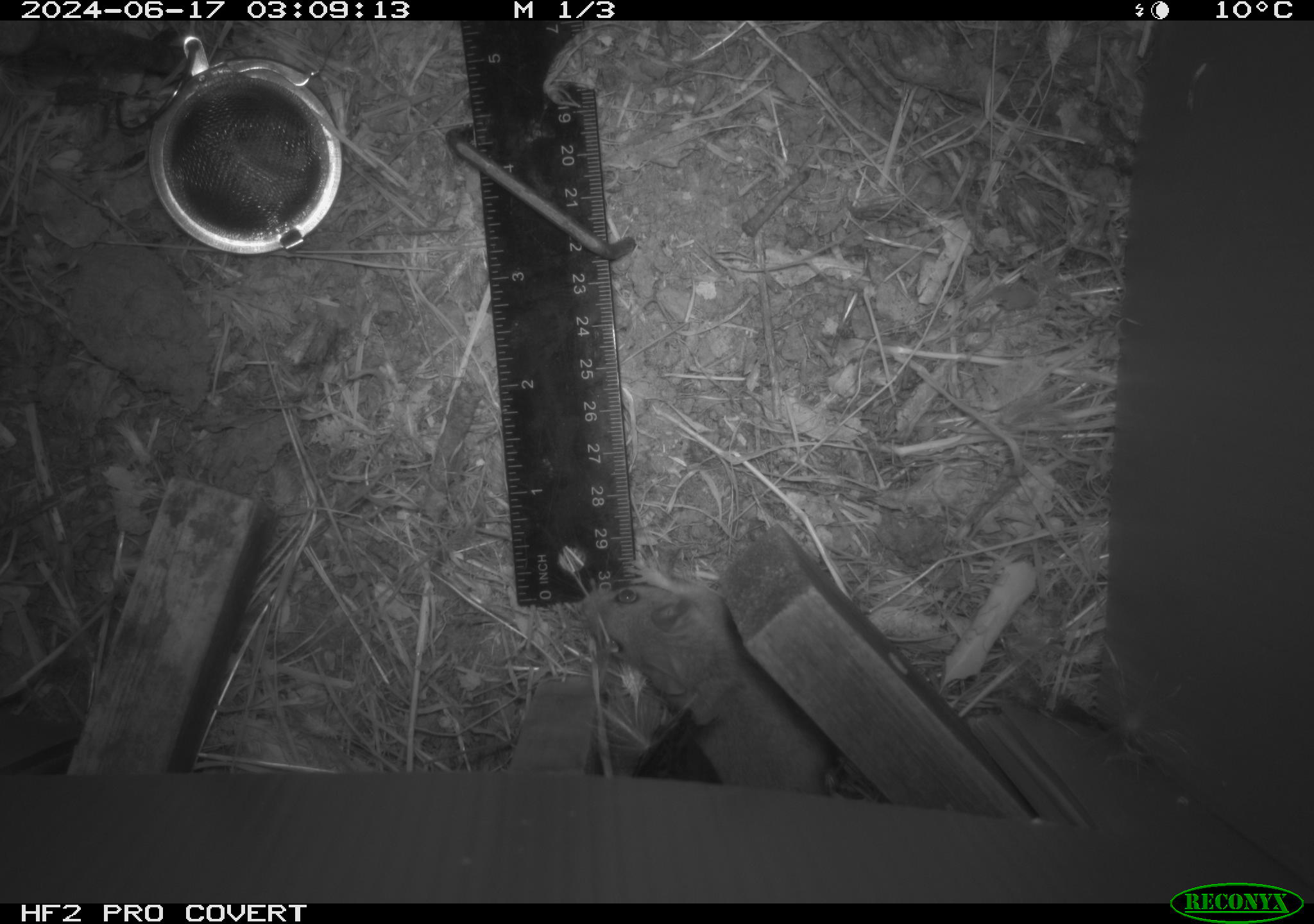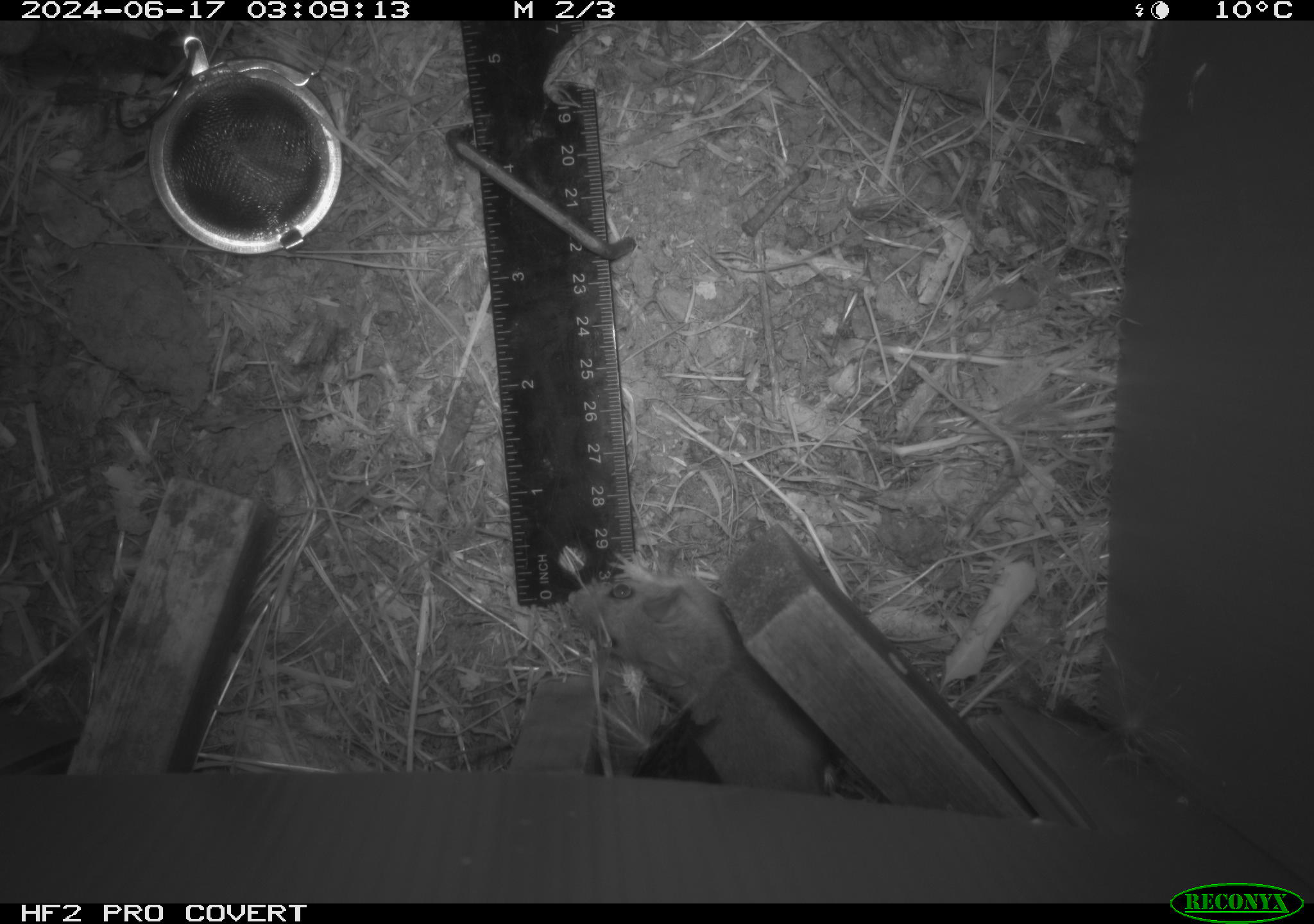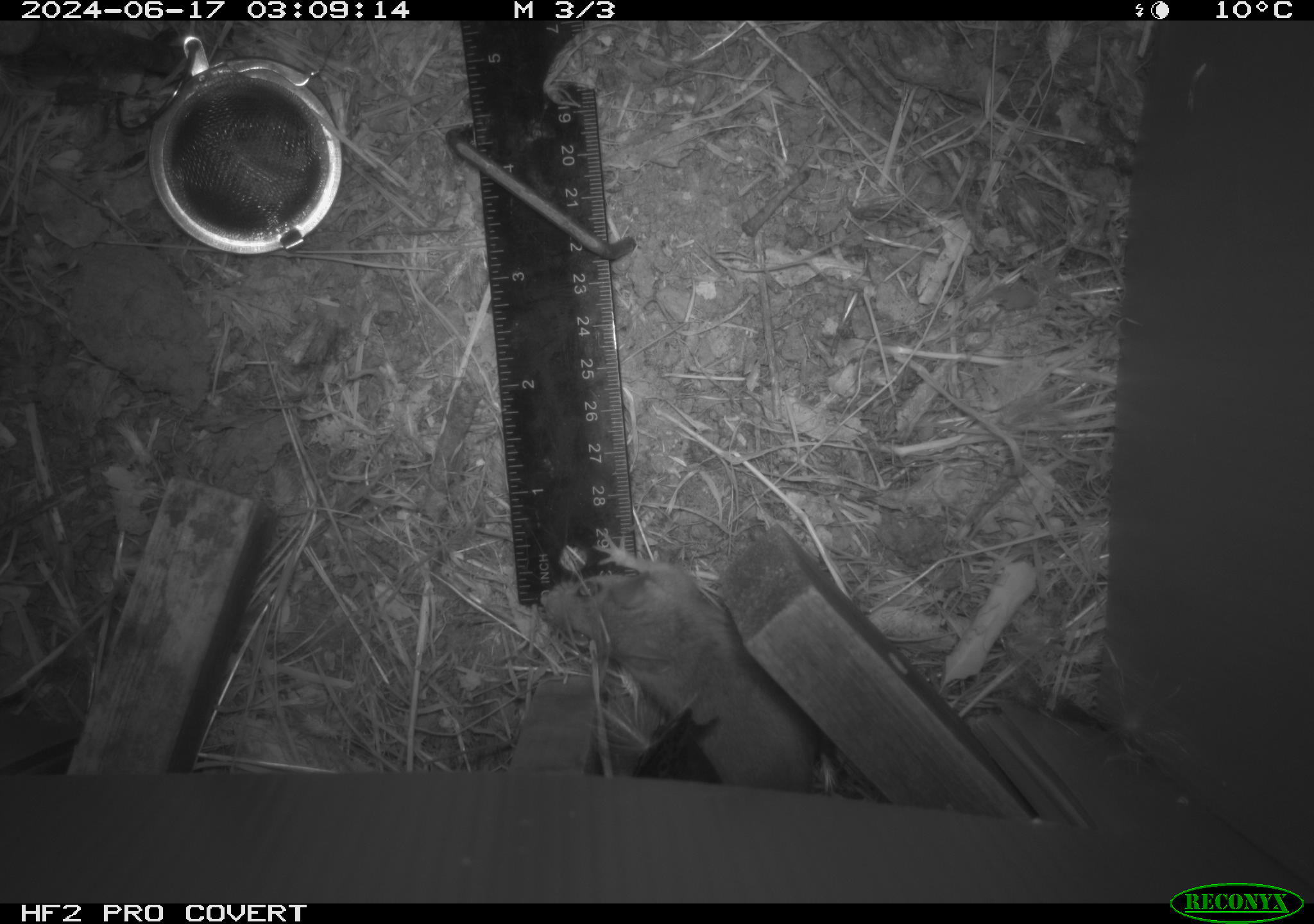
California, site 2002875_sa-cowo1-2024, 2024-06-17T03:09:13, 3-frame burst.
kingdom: Animalia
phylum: Chordata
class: Mammalia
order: Rodentia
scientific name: Rodentia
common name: rodent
Rodent (Rodentia).